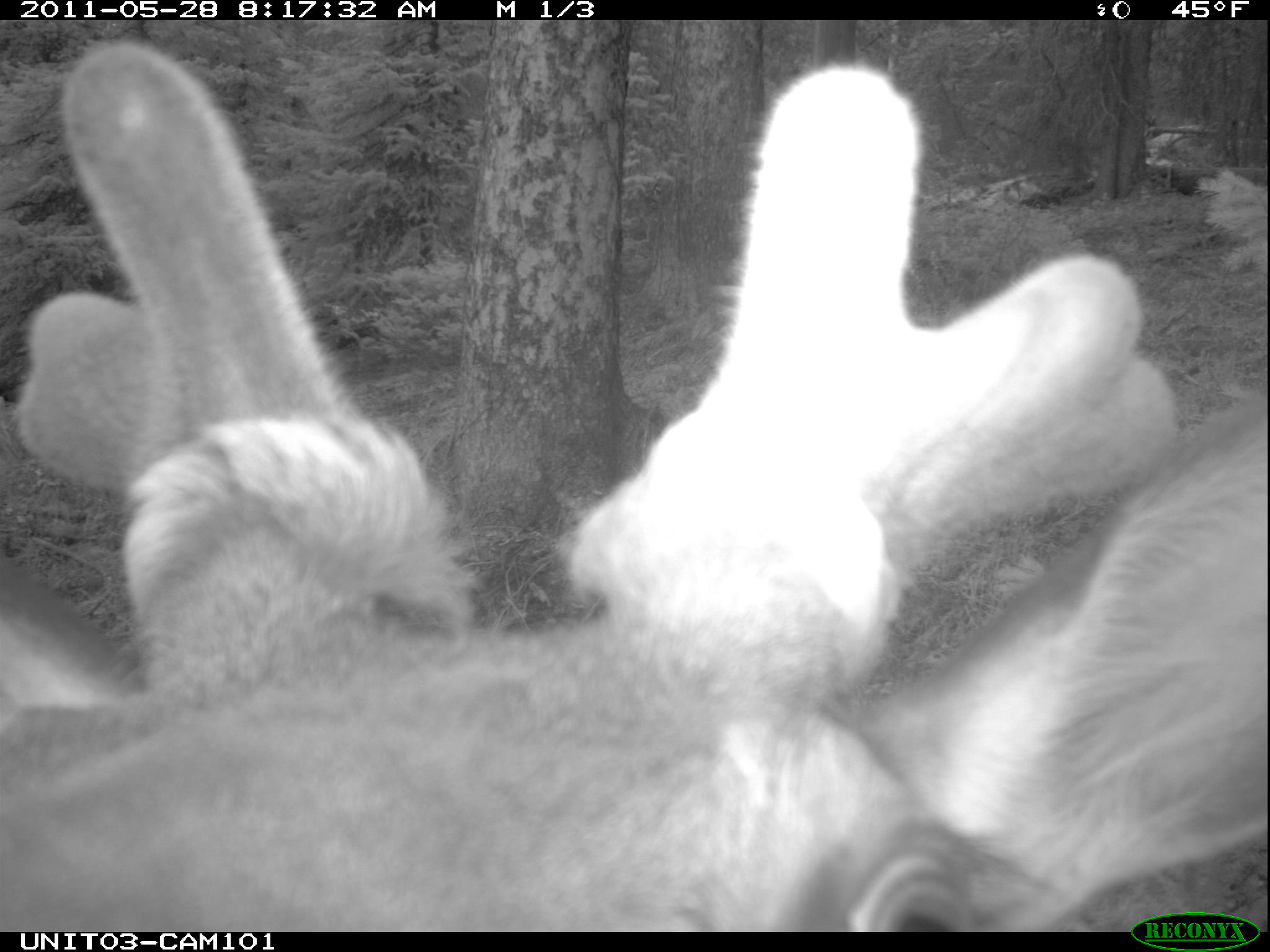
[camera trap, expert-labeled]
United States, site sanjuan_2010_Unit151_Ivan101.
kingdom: Animalia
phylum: Chordata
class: Mammalia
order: Artiodactyla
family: Cervidae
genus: Cervus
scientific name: Cervus elaphus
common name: red deer